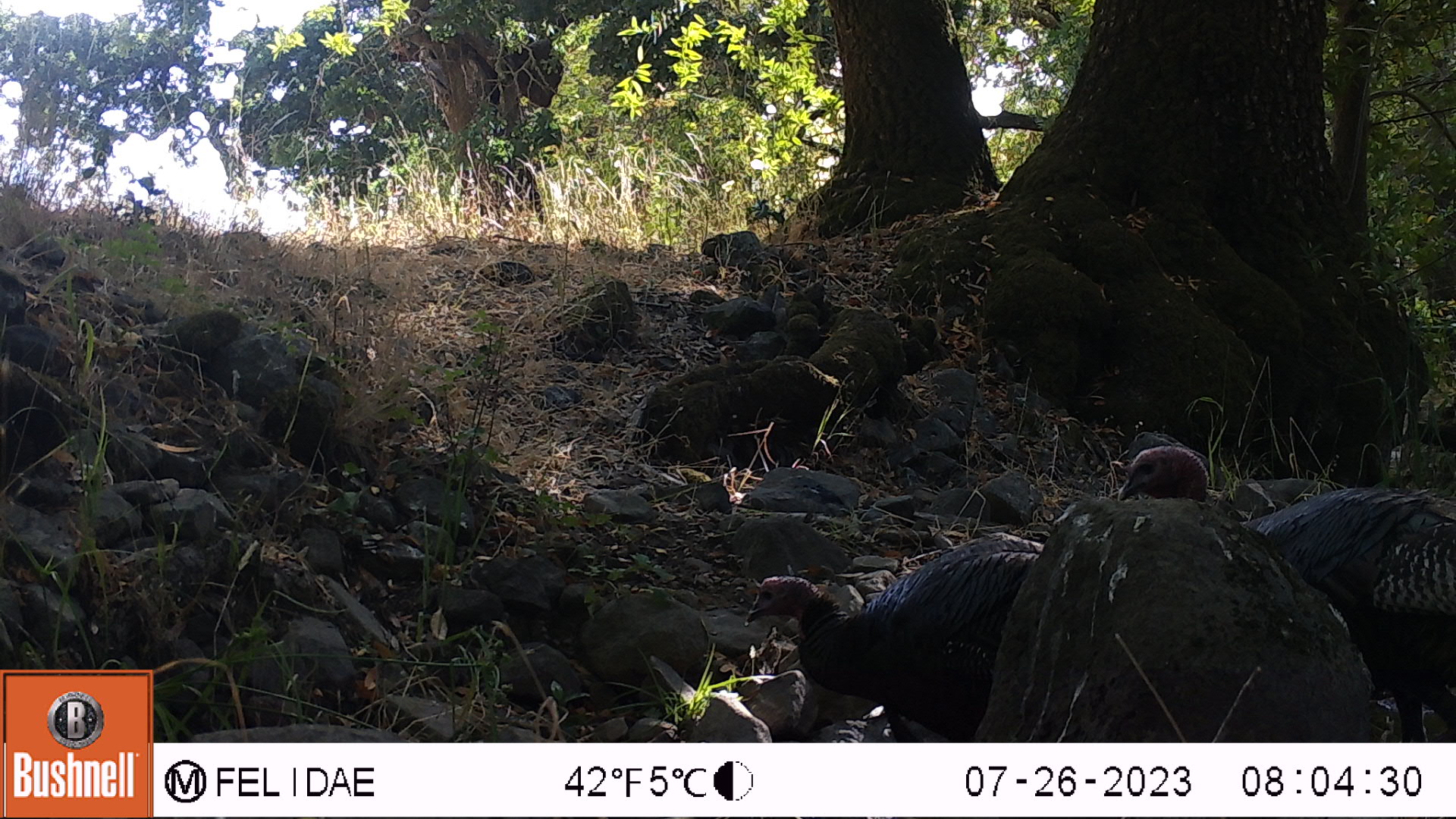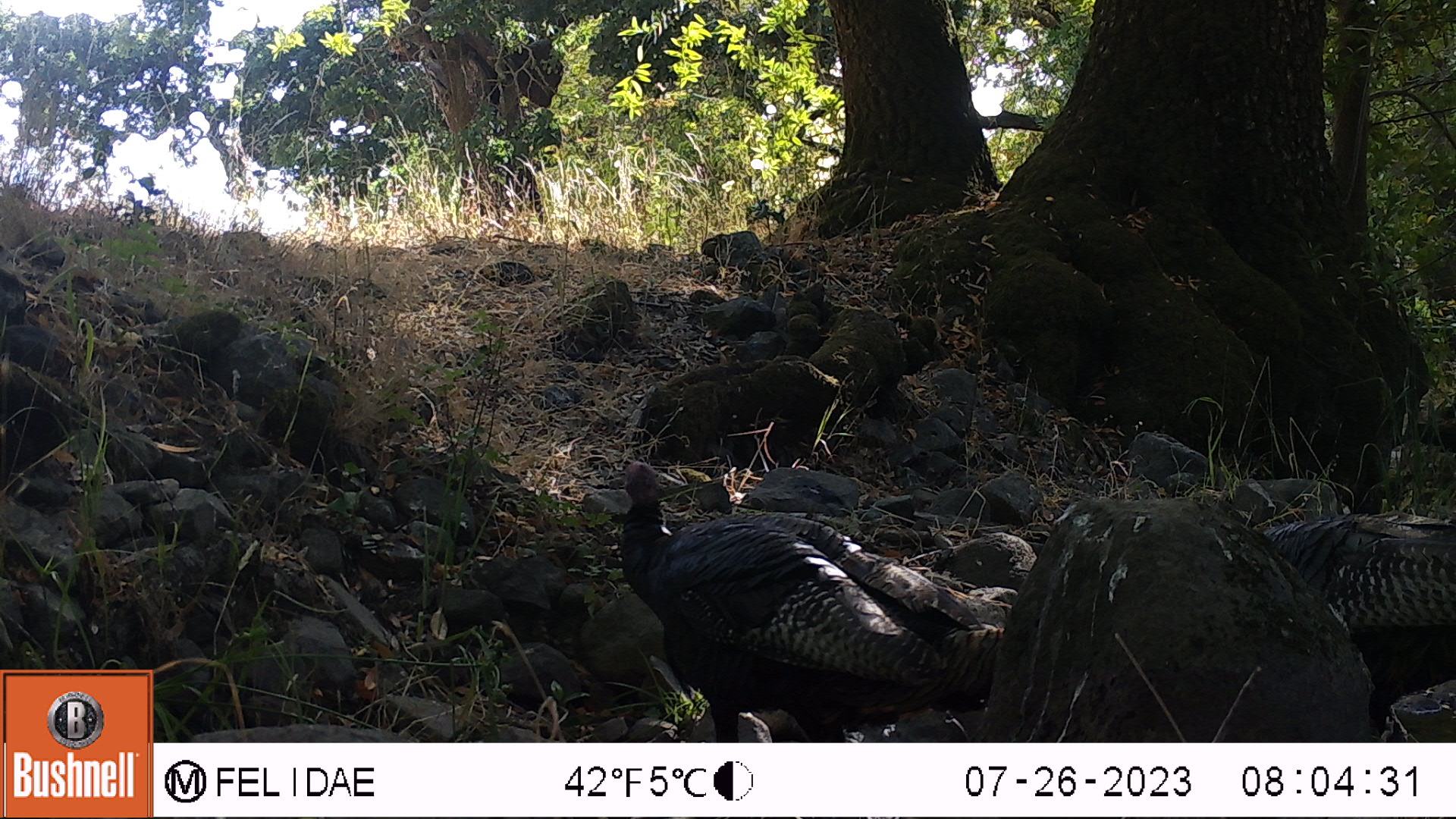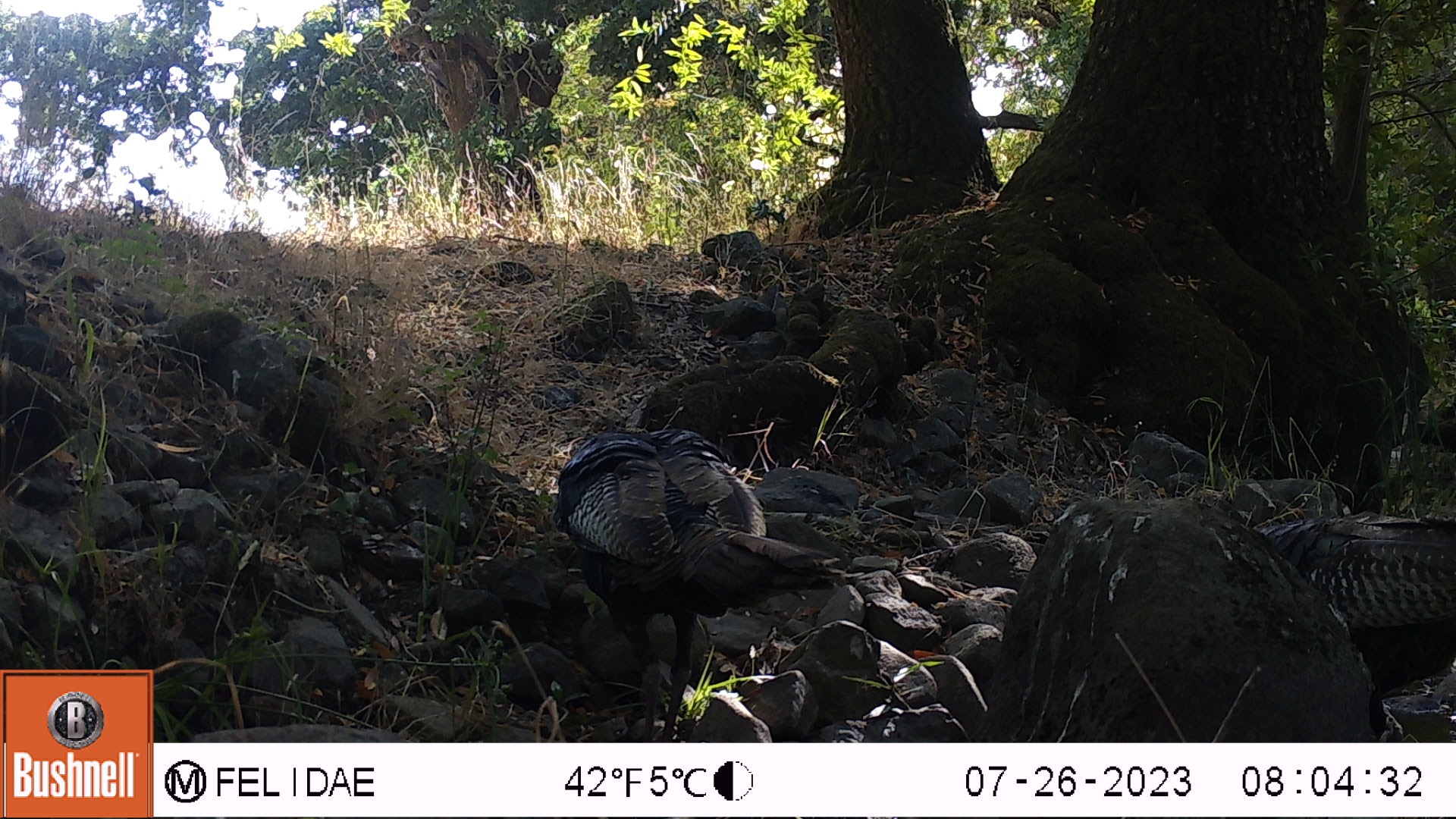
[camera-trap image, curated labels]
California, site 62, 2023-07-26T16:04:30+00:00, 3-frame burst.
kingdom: Animalia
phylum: Chordata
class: Aves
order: Galliformes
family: Phasianidae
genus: Meleagris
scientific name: Meleagris gallopavo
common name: turkey